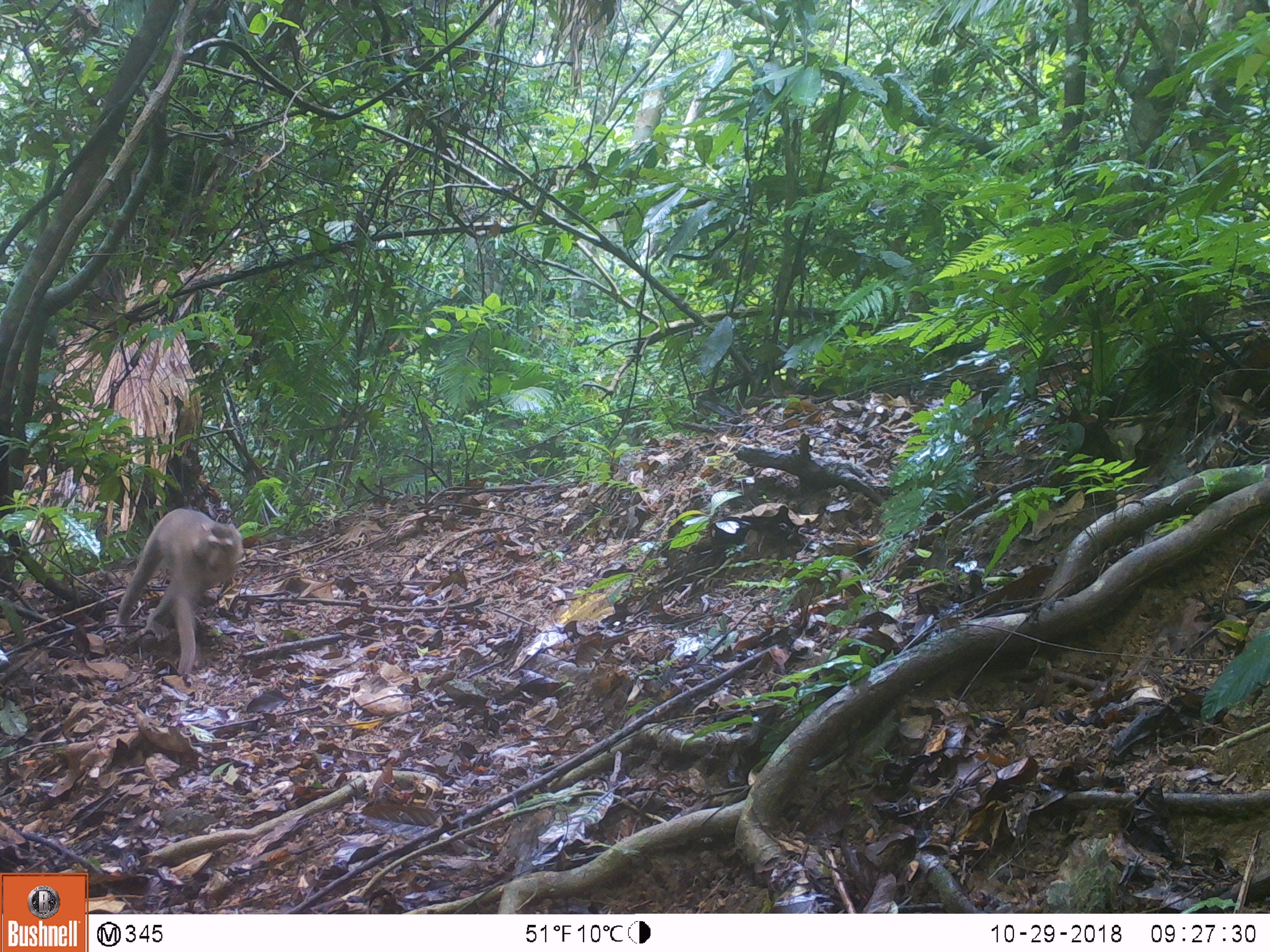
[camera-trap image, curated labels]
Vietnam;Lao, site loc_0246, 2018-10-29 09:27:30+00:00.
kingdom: Animalia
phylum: Chordata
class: Mammalia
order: Primates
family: Cercopithecidae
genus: Macaca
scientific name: Macaca nemestrina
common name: pig-tailed macaque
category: pig tailed macaque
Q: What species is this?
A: Pig tailed macaque (pig-tailed macaque) (Macaca nemestrina).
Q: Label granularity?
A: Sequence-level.